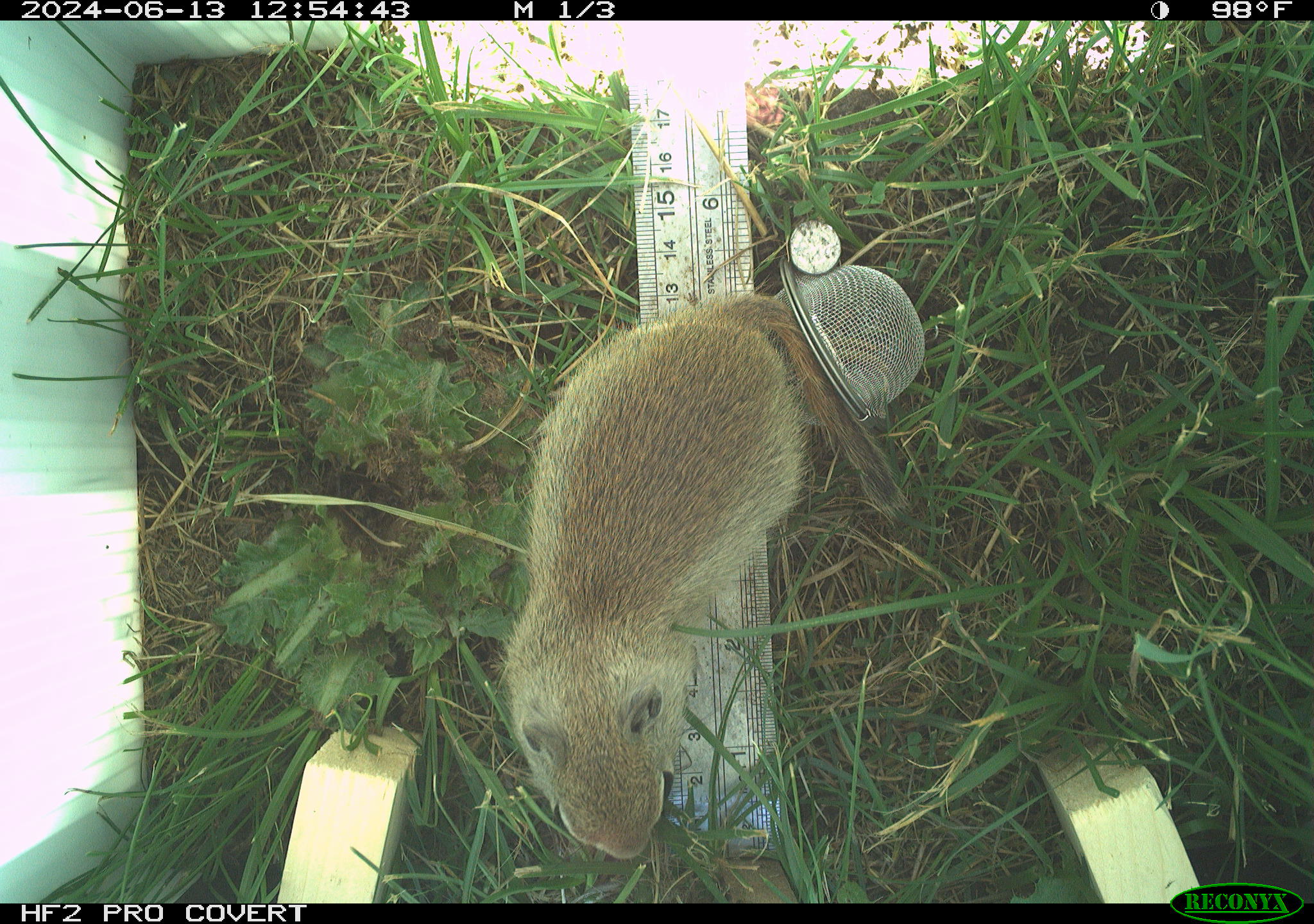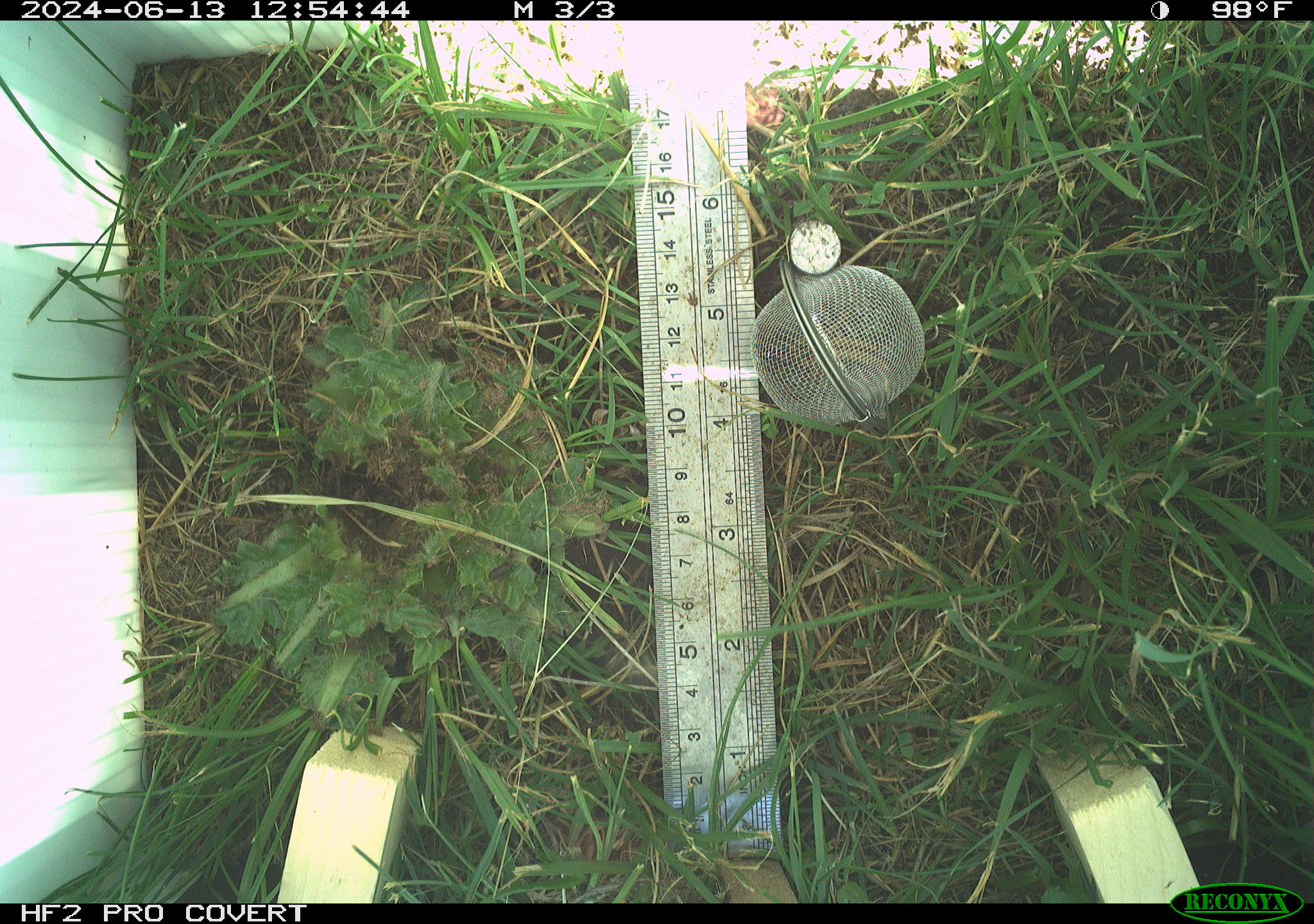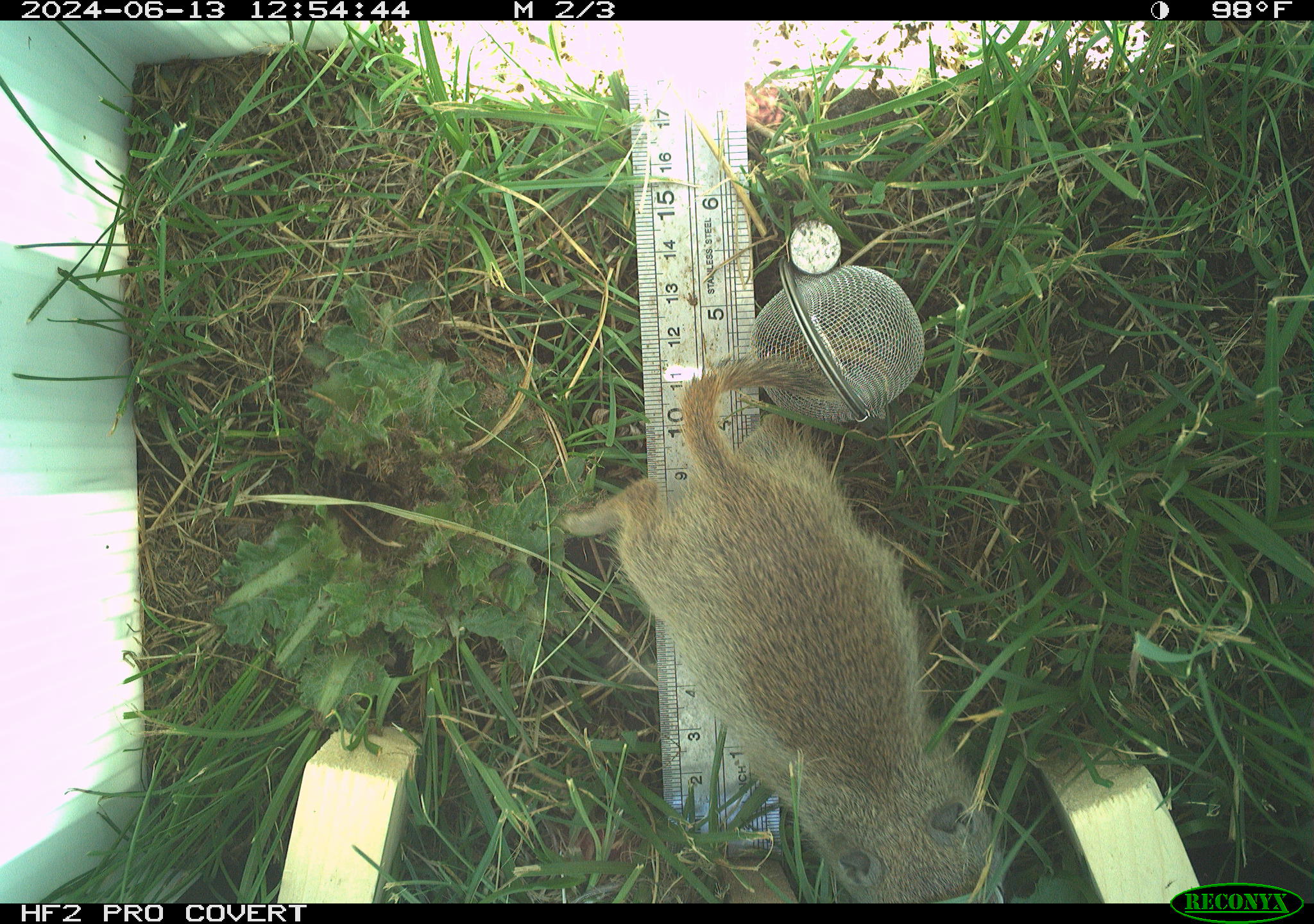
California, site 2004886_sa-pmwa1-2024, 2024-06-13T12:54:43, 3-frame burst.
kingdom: Animalia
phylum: Chordata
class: Mammalia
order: Rodentia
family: Sciuridae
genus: Urocitellus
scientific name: Urocitellus beldingi beldingi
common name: belding's ground squirrel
Belding's ground squirrel (Urocitellus beldingi beldingi).